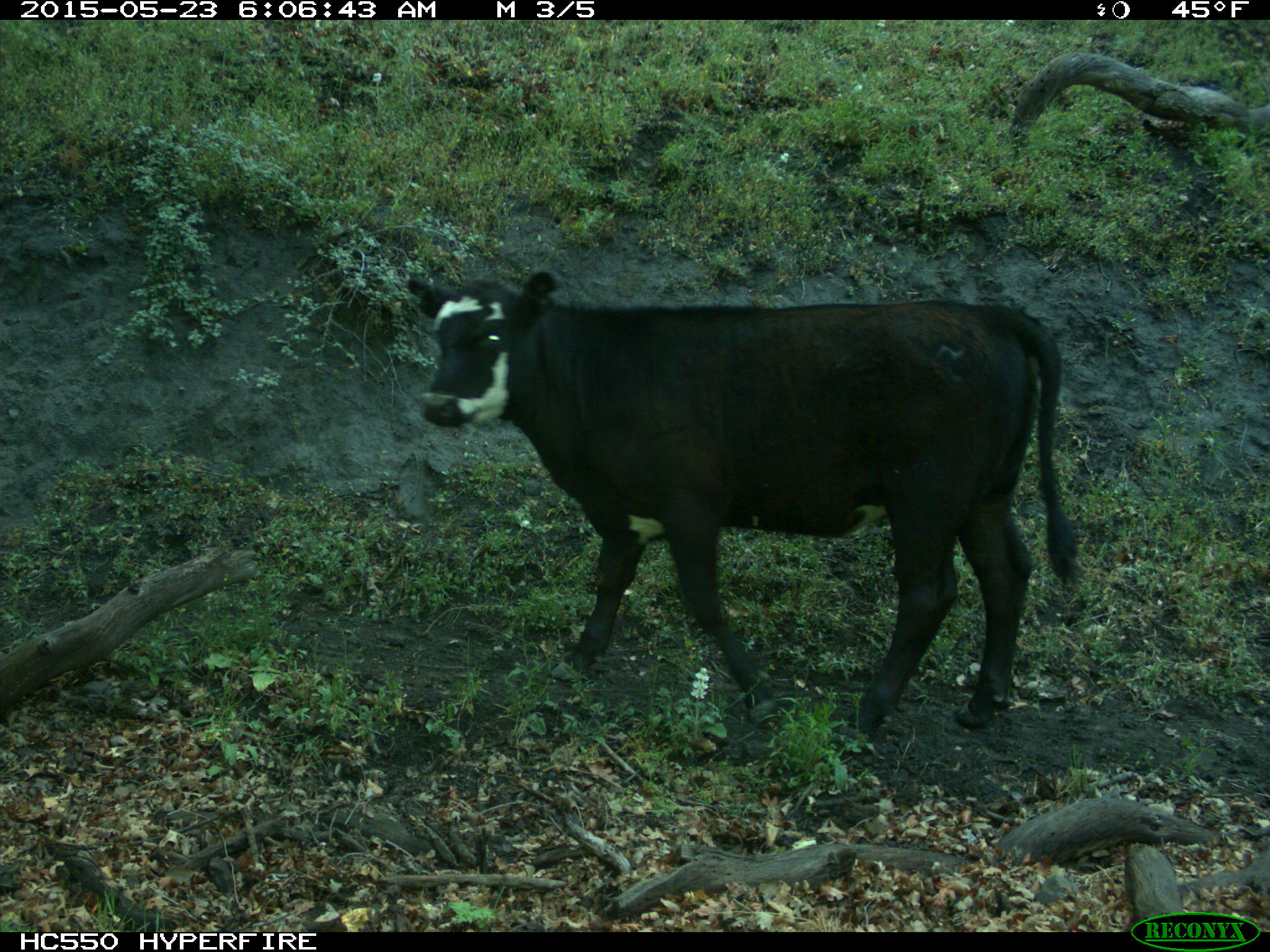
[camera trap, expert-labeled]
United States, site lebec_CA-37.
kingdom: Animalia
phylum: Chordata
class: Mammalia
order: Artiodactyla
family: Bovidae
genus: Bos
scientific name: Bos taurus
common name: domestic cow